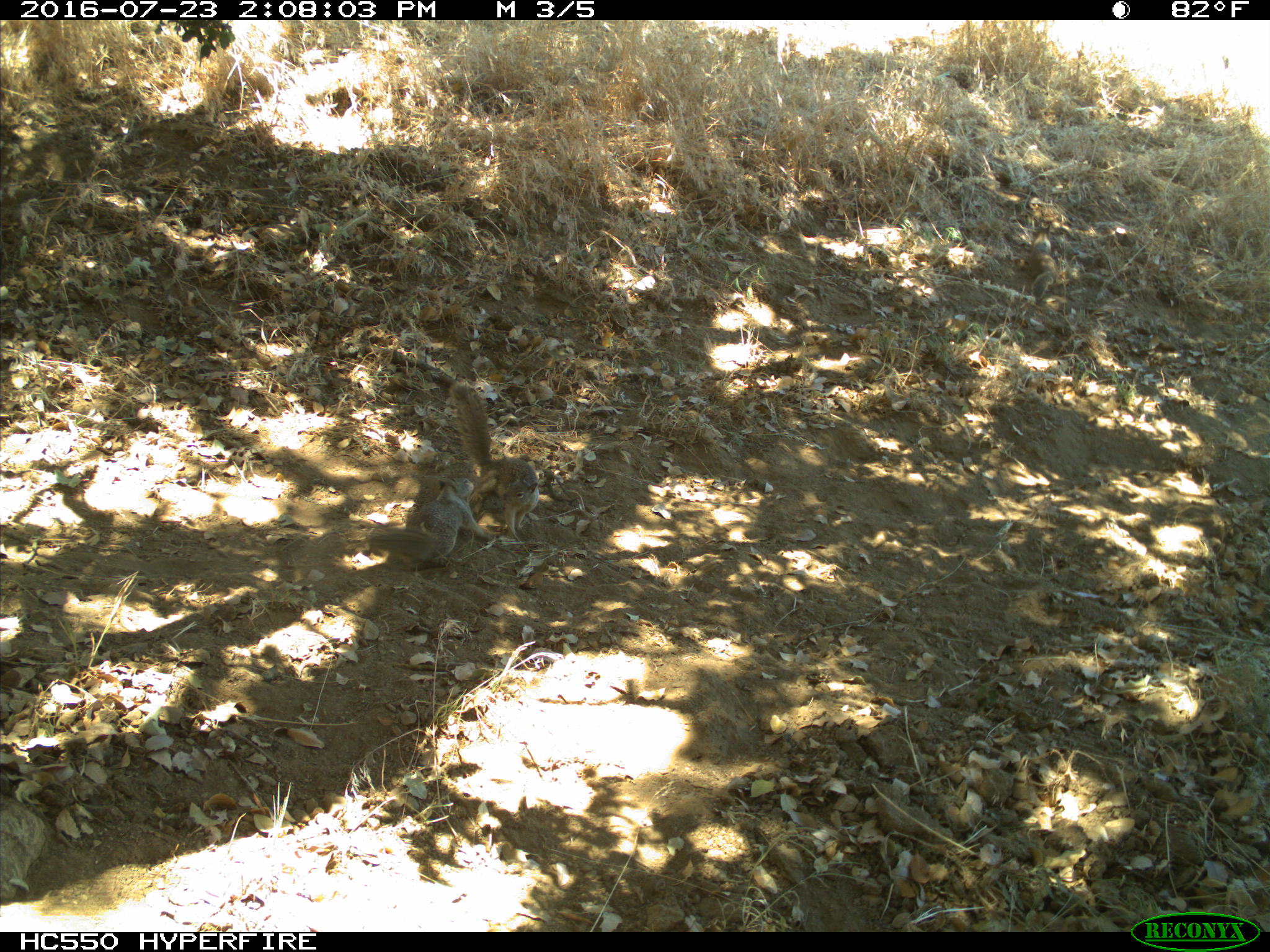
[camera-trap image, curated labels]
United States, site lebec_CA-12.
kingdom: Animalia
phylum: Chordata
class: Mammalia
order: Rodentia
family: Sciuridae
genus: Otospermophilus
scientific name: Otospermophilus beecheyi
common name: california ground squirrel